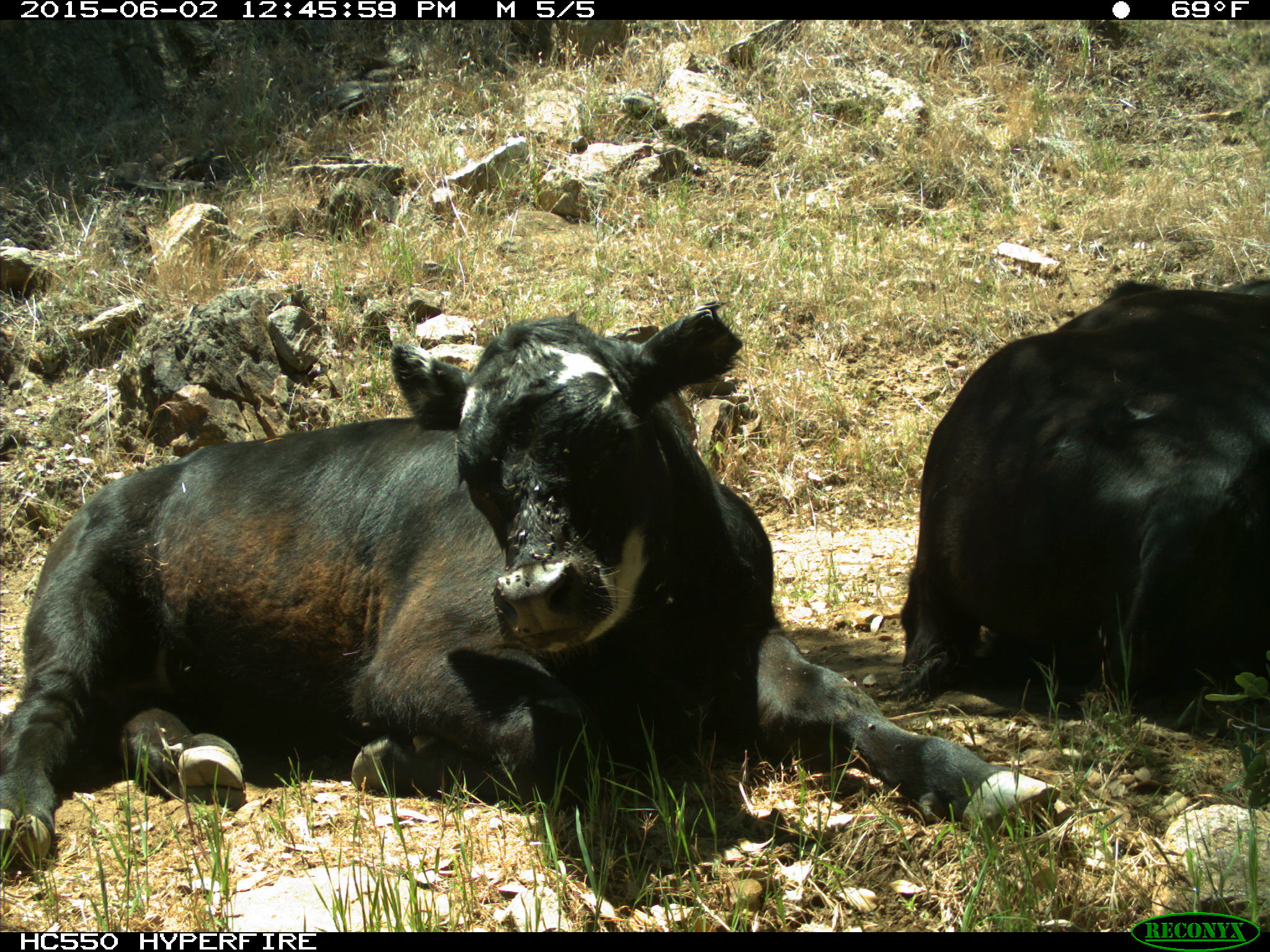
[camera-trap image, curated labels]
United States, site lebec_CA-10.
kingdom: Animalia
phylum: Chordata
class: Mammalia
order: Artiodactyla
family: Bovidae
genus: Bos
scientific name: Bos taurus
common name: domestic cow